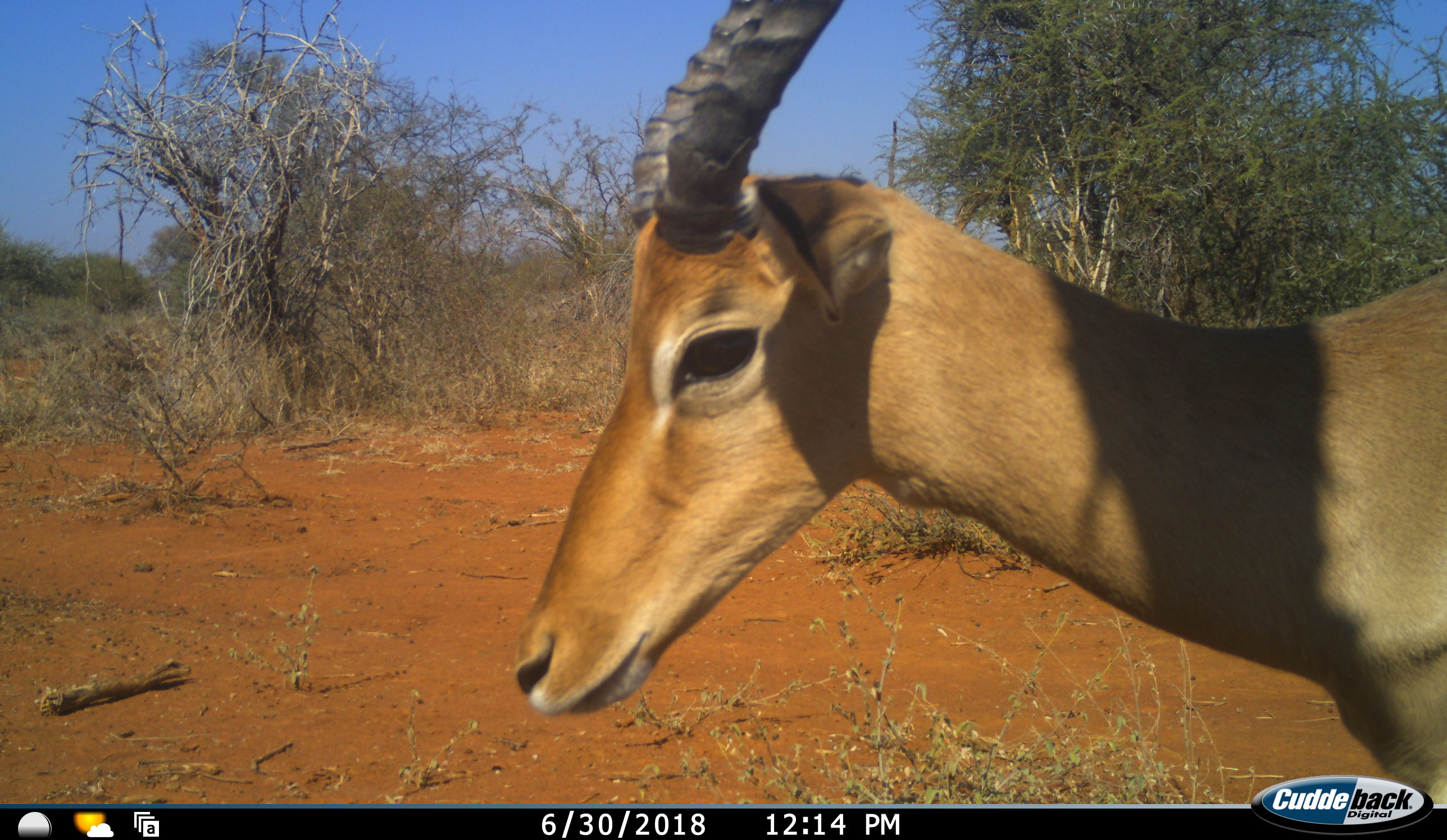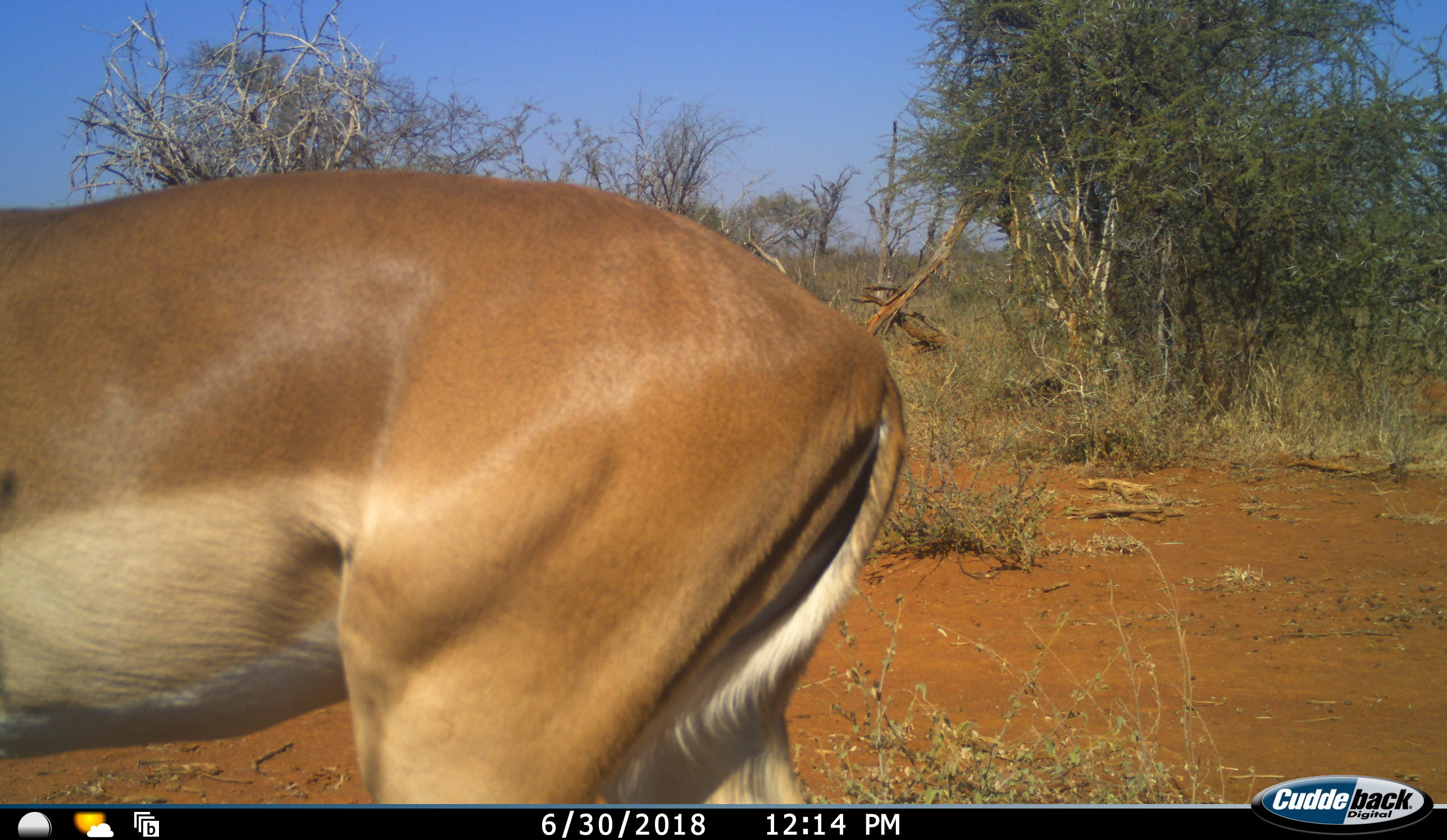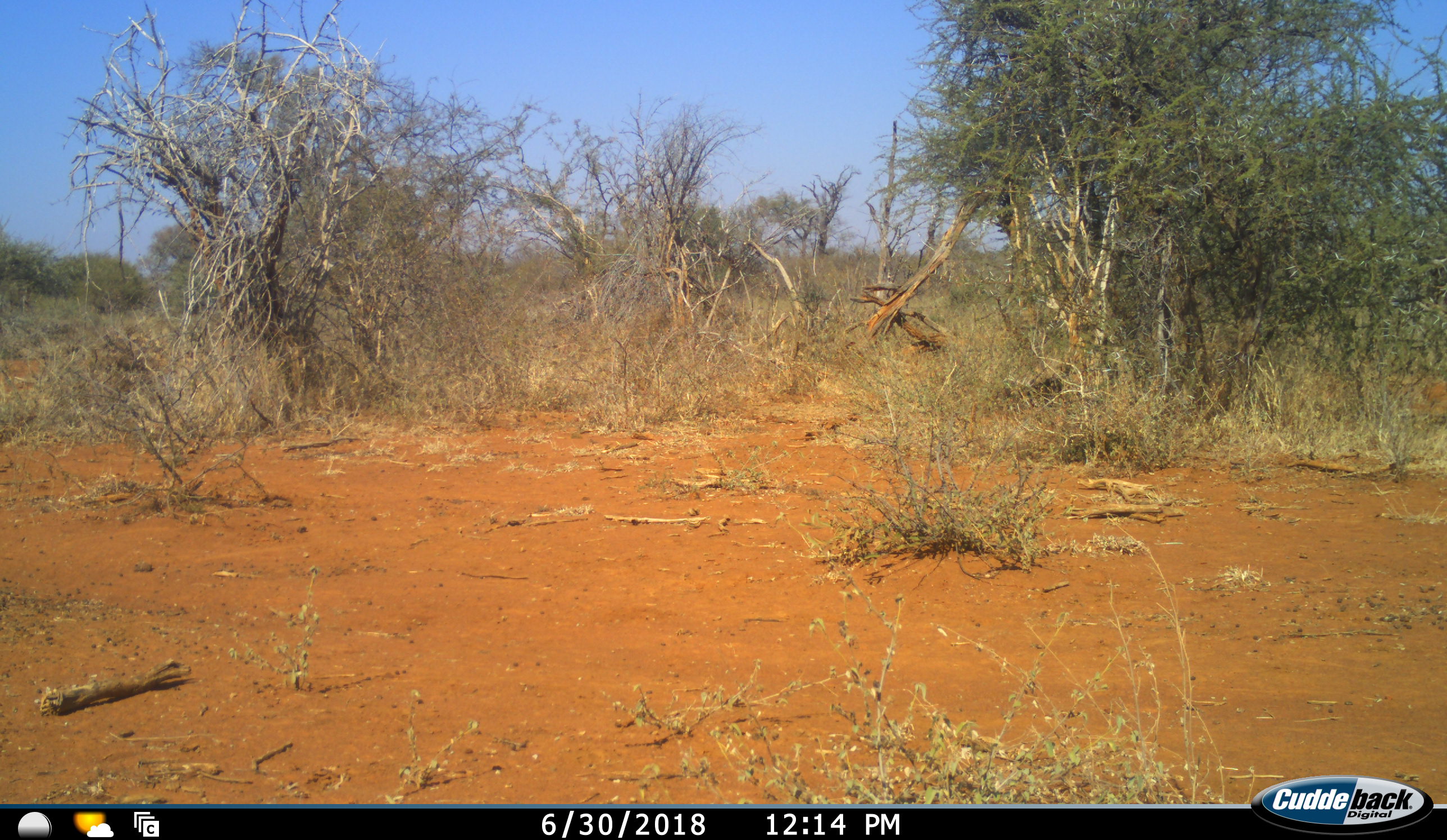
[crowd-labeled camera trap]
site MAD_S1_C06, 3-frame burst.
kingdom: Animalia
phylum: Chordata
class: Mammalia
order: Artiodactyla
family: Bovidae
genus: Aepyceros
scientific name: Aepyceros melampus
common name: impala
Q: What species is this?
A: Impala (Aepyceros melampus).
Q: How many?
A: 1.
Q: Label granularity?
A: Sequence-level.